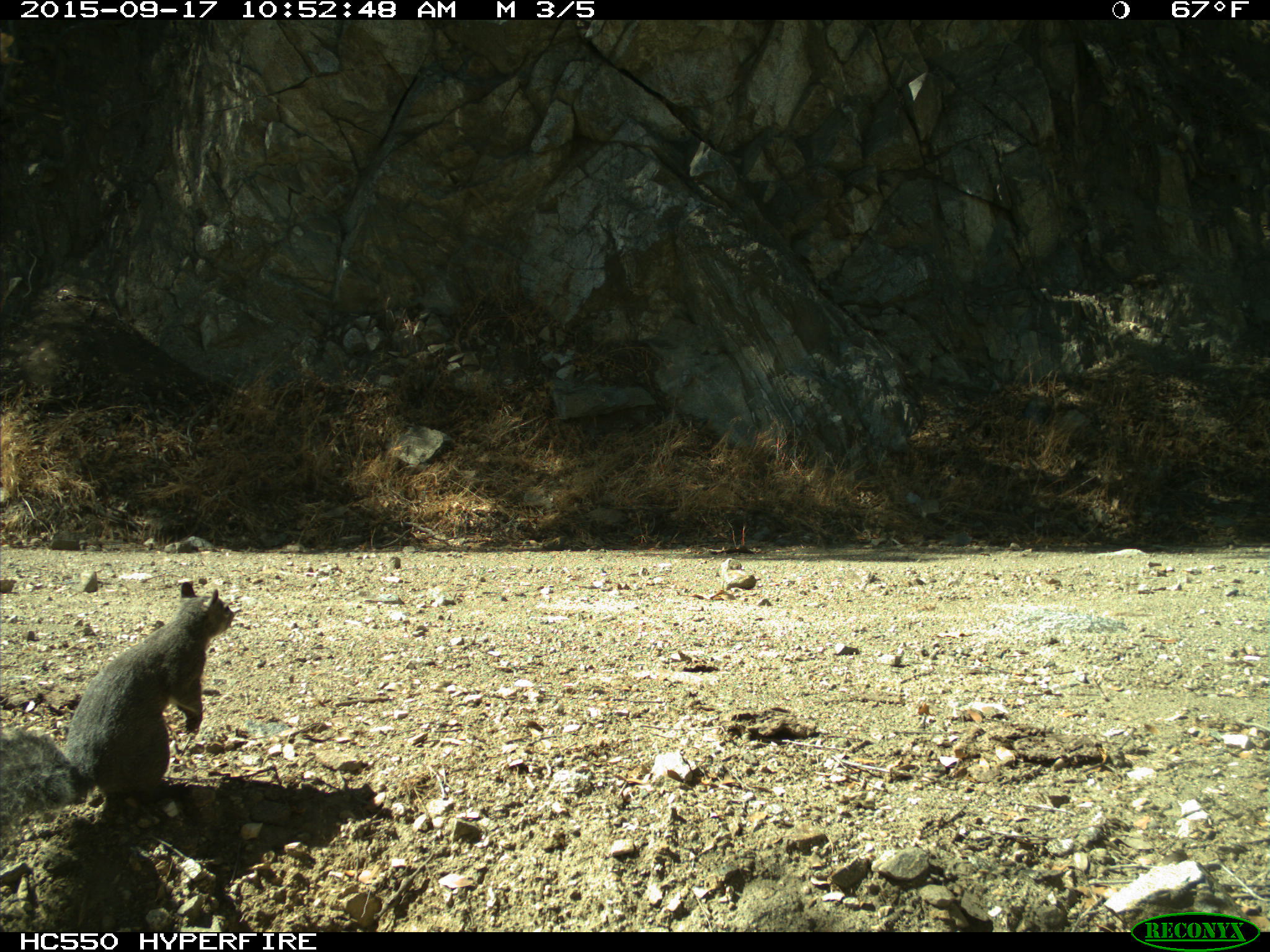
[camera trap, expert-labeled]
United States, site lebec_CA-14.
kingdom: Animalia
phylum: Chordata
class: Mammalia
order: Rodentia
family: Sciuridae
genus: Sciurus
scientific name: Sciurus carolinensis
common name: eastern gray squirrel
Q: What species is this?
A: Sciurus carolinensis (eastern gray squirrel).